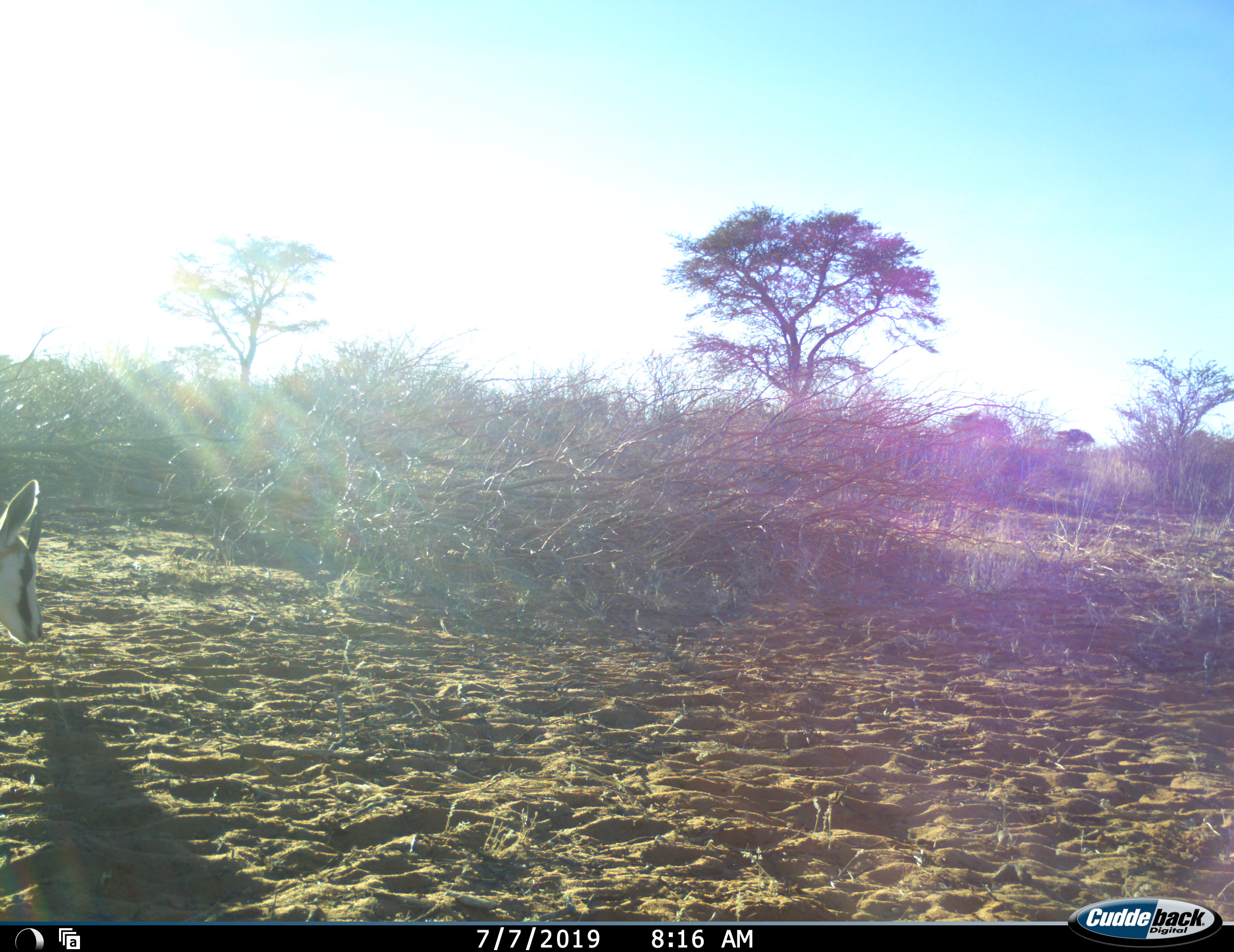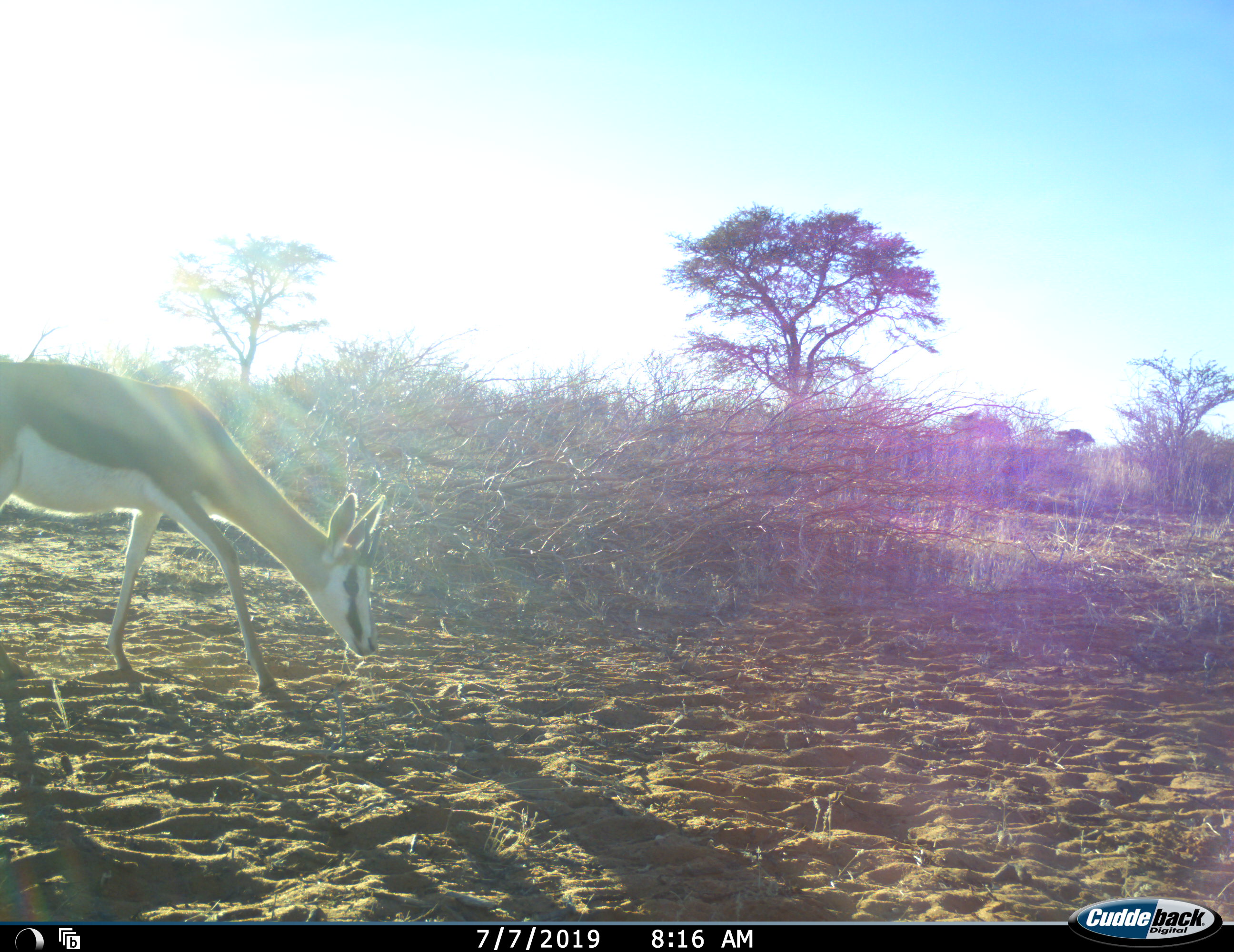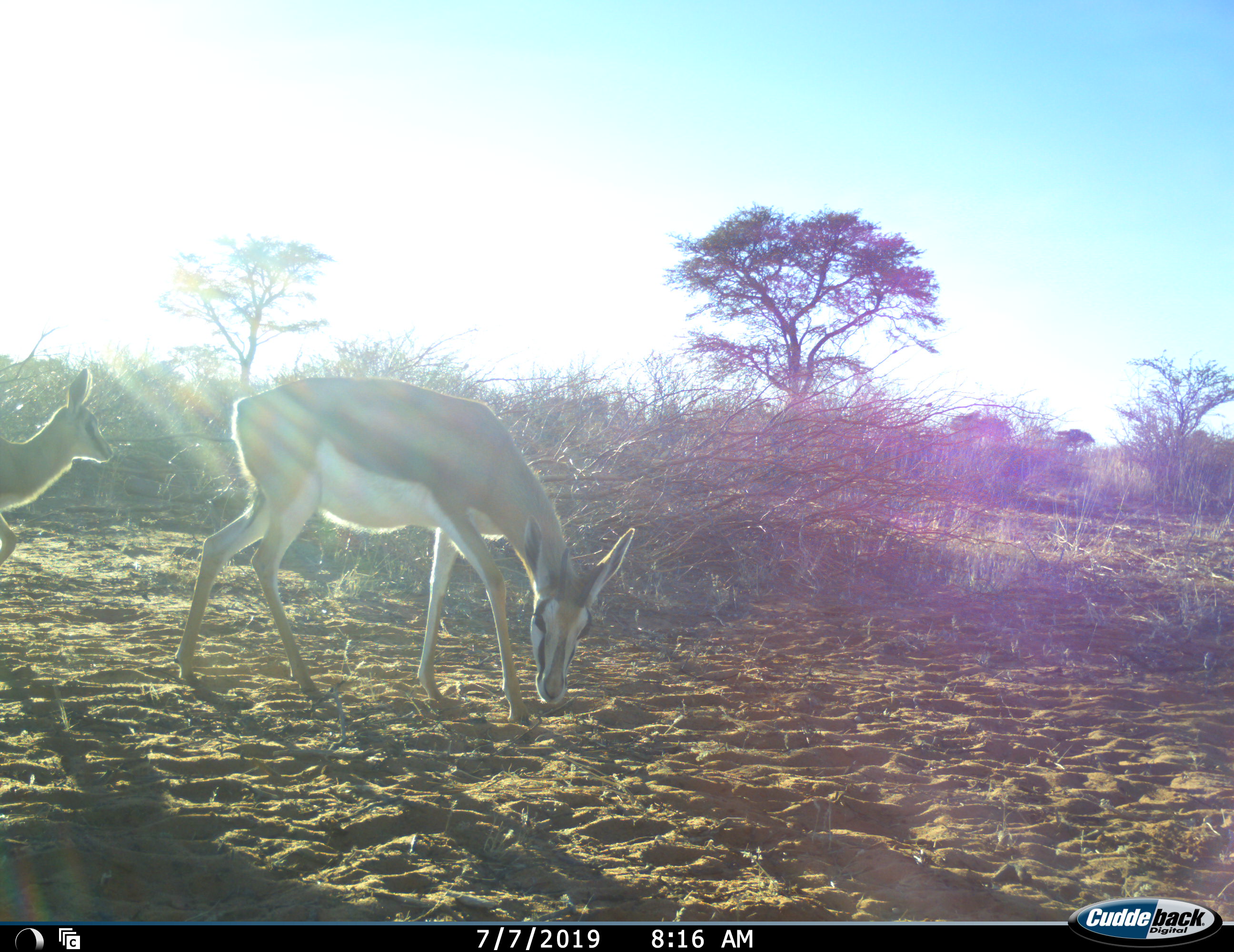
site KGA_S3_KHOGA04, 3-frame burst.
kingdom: Animalia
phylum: Chordata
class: Mammalia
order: Artiodactyla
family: Bovidae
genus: Antidorcas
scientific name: Antidorcas marsupialis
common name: springbok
Springbok (Antidorcas marsupialis), count 2. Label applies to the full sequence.